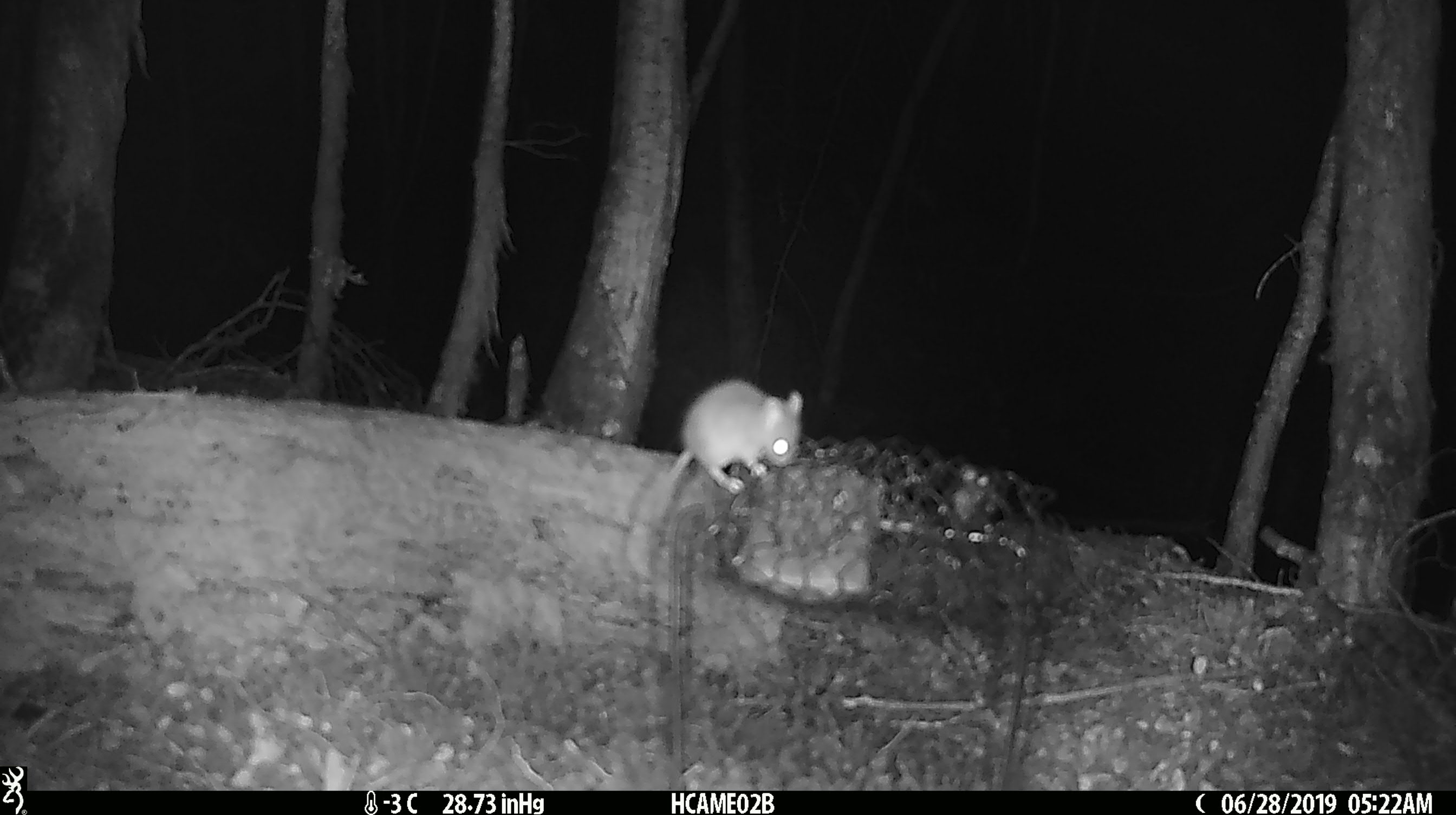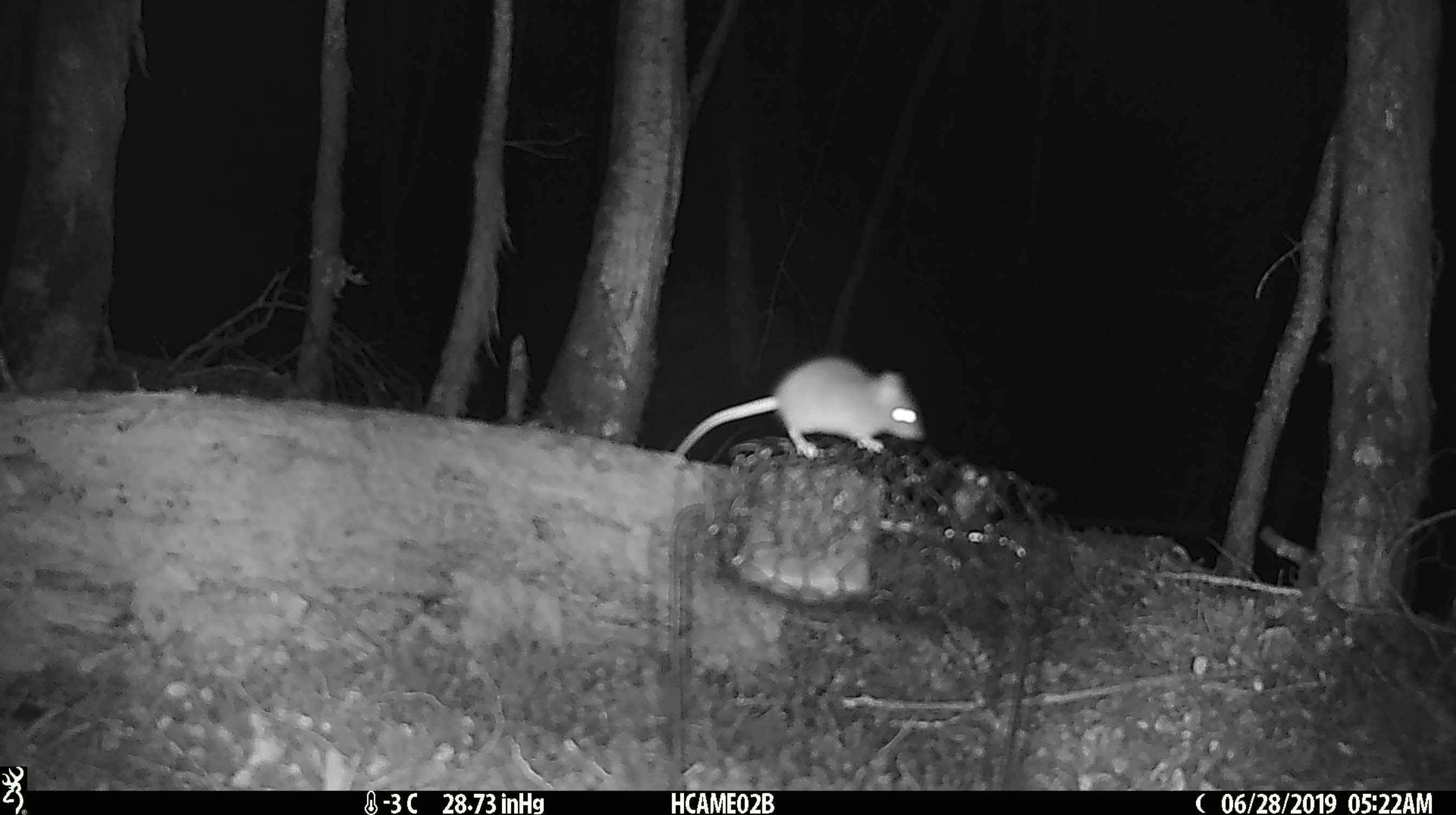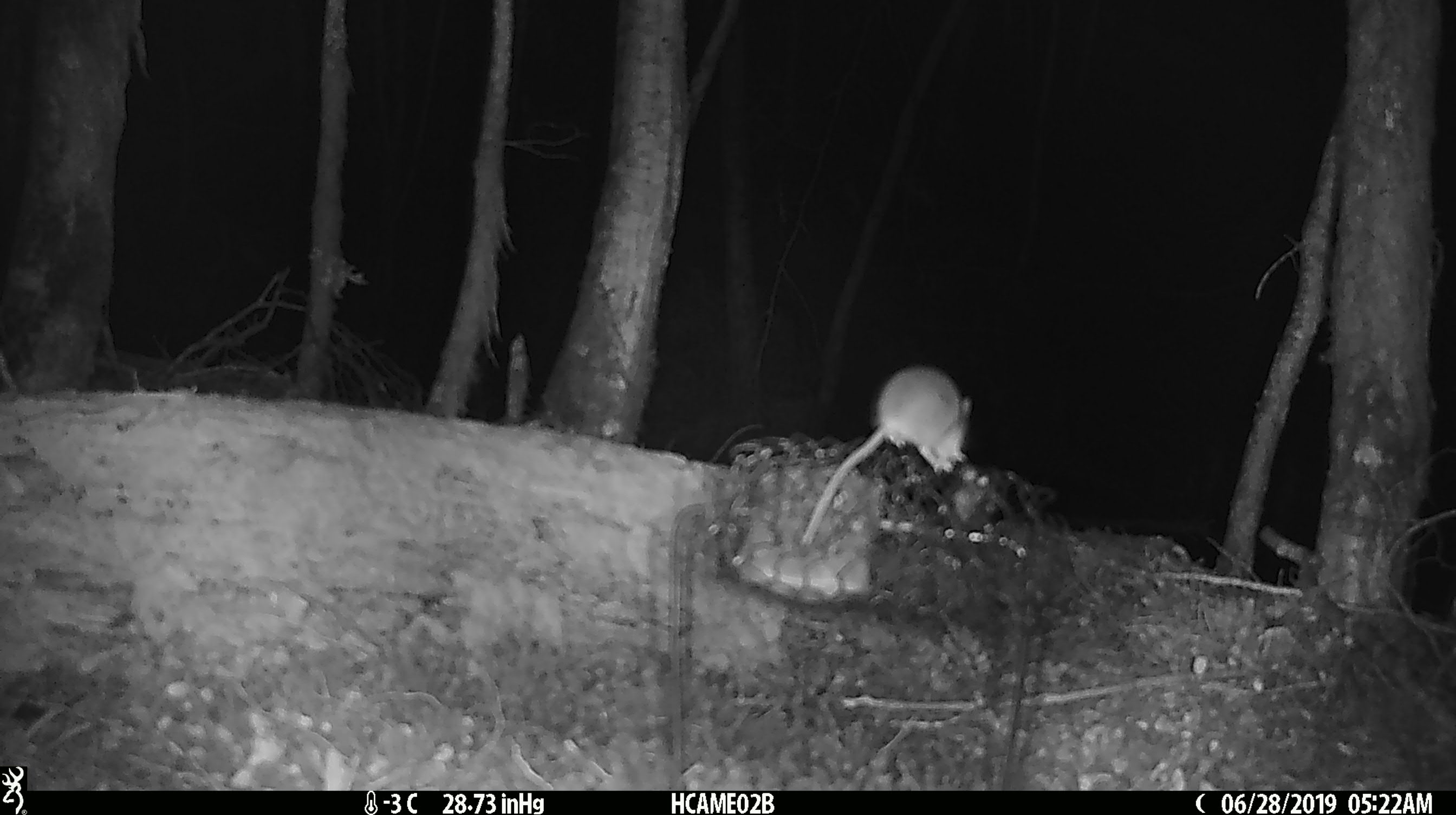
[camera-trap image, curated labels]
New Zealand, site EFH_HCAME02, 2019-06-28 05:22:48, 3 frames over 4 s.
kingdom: Animalia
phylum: Chordata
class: Mammalia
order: Rodentia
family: Muridae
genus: Mus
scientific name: Mus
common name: mouse